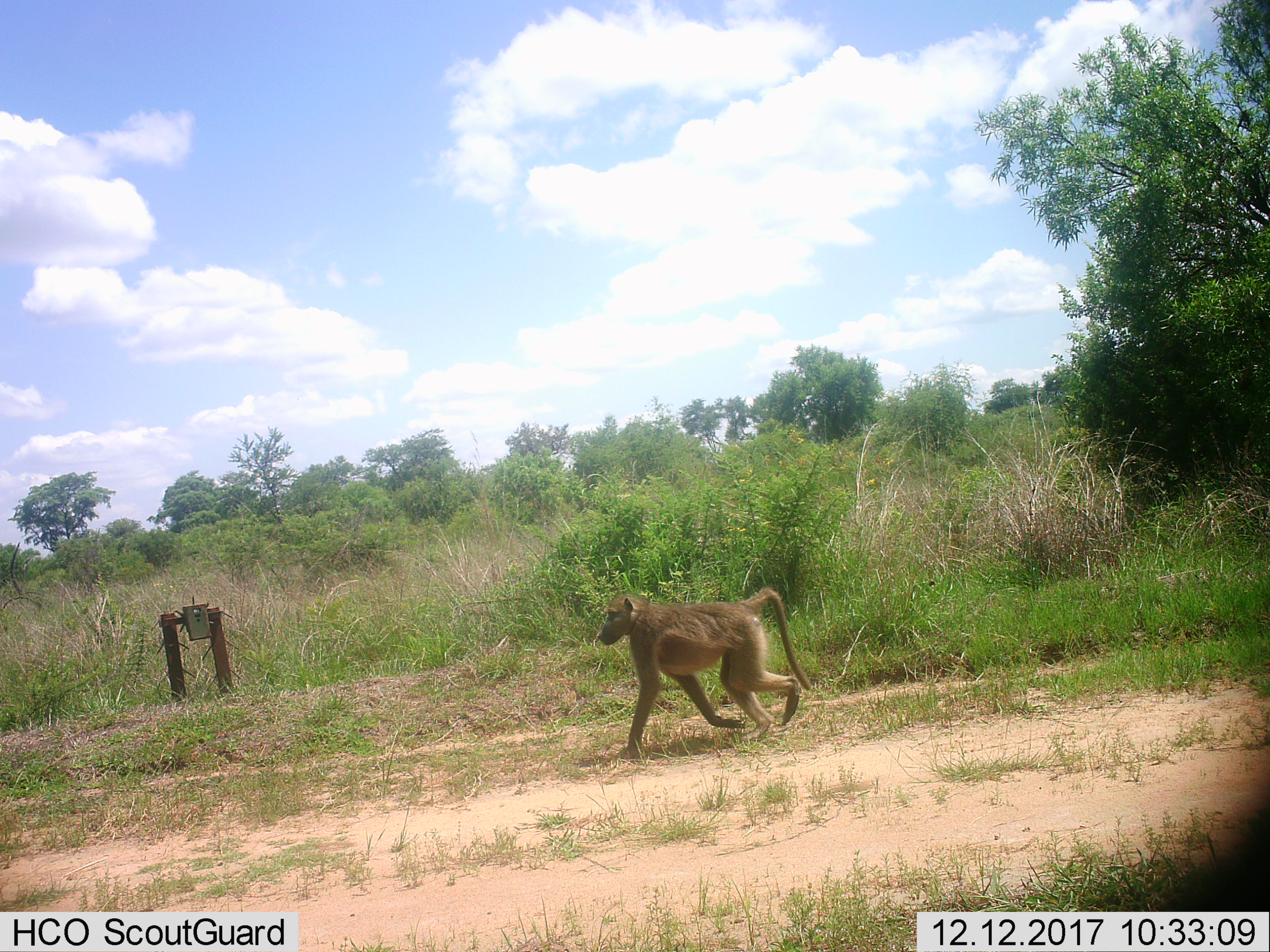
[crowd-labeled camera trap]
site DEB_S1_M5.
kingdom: Animalia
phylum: Chordata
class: Mammalia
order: Primates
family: Cercopithecidae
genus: Papio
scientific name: Papio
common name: baboon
Baboon (Papio), count 1. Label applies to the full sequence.